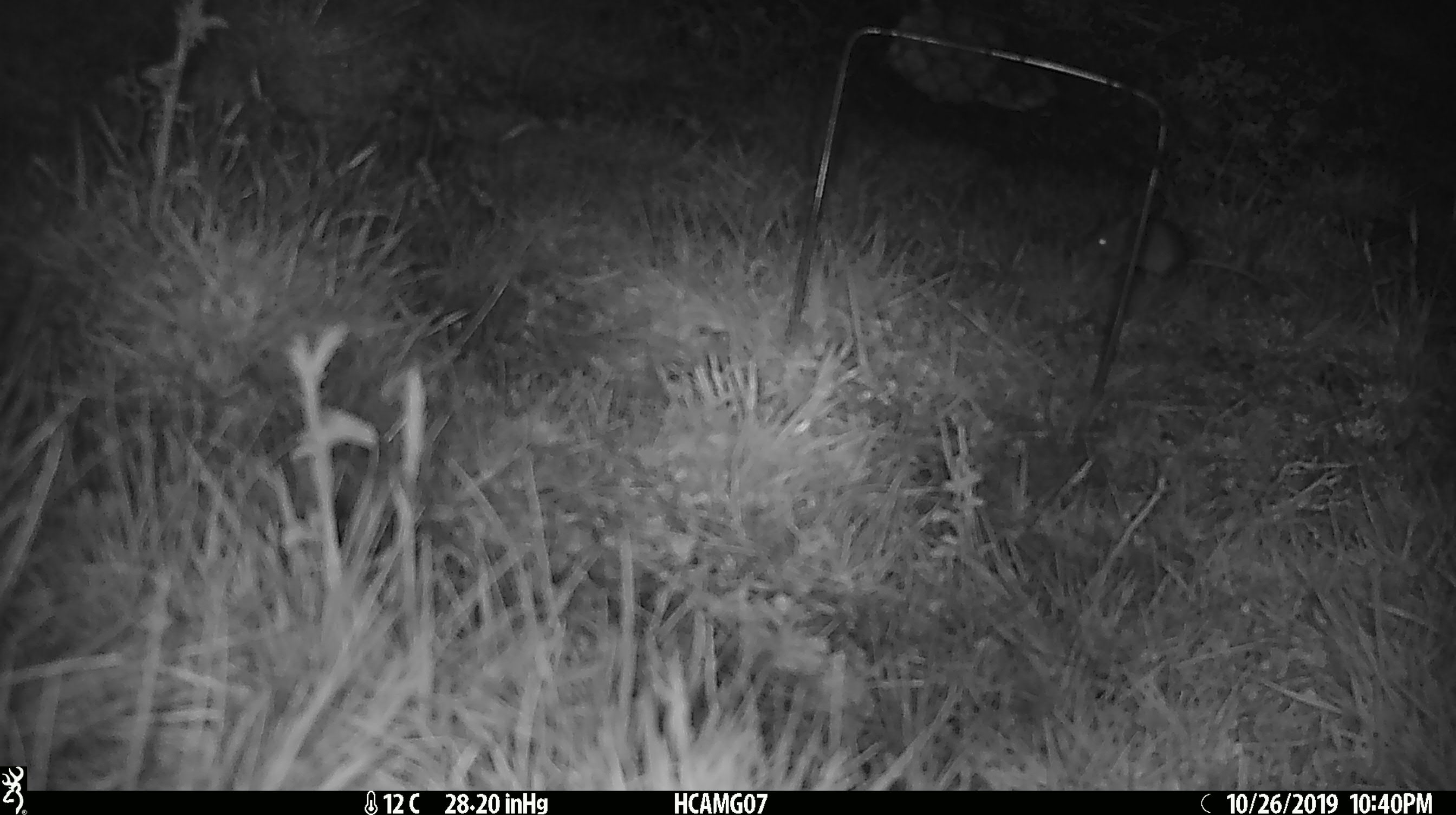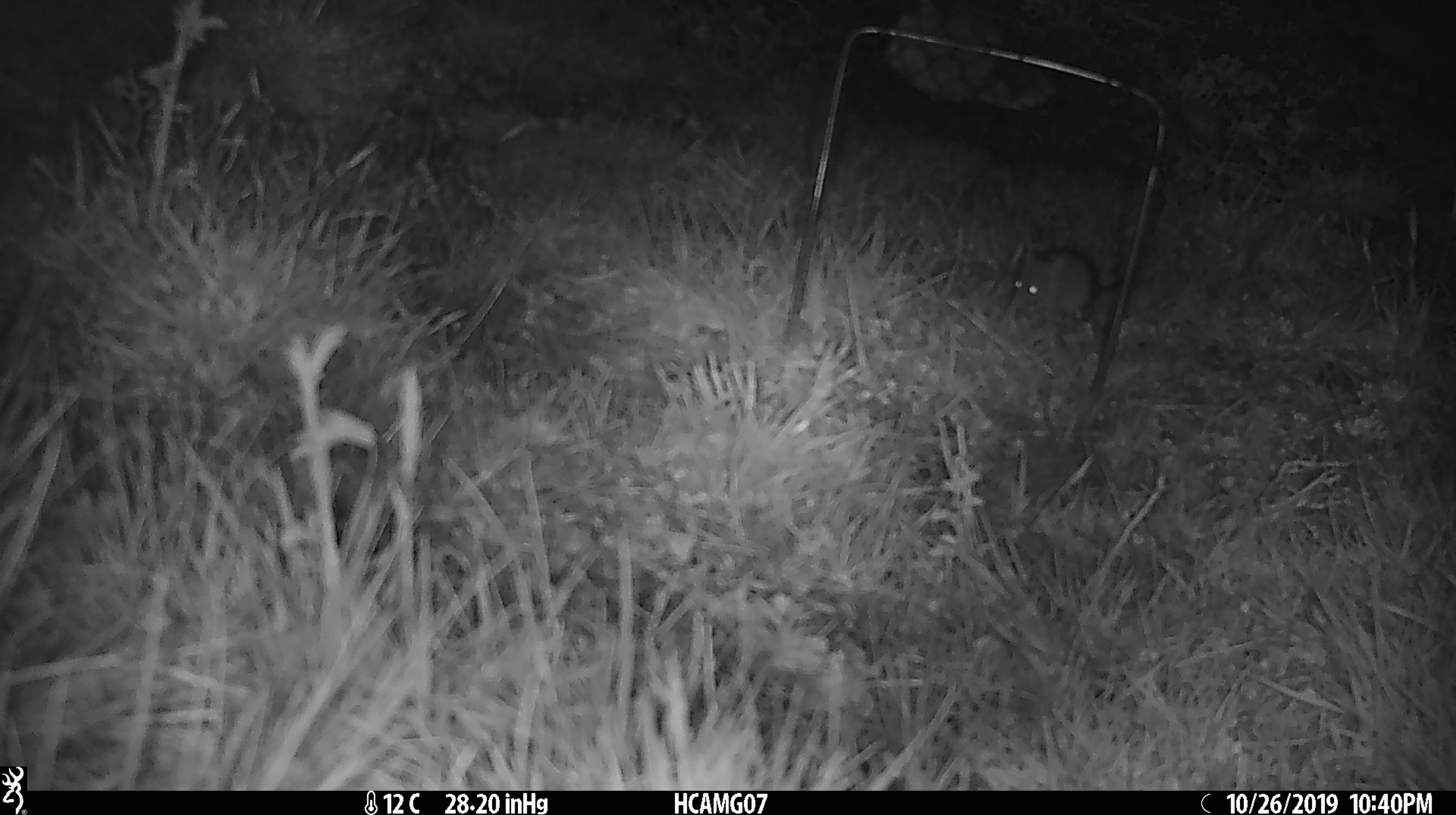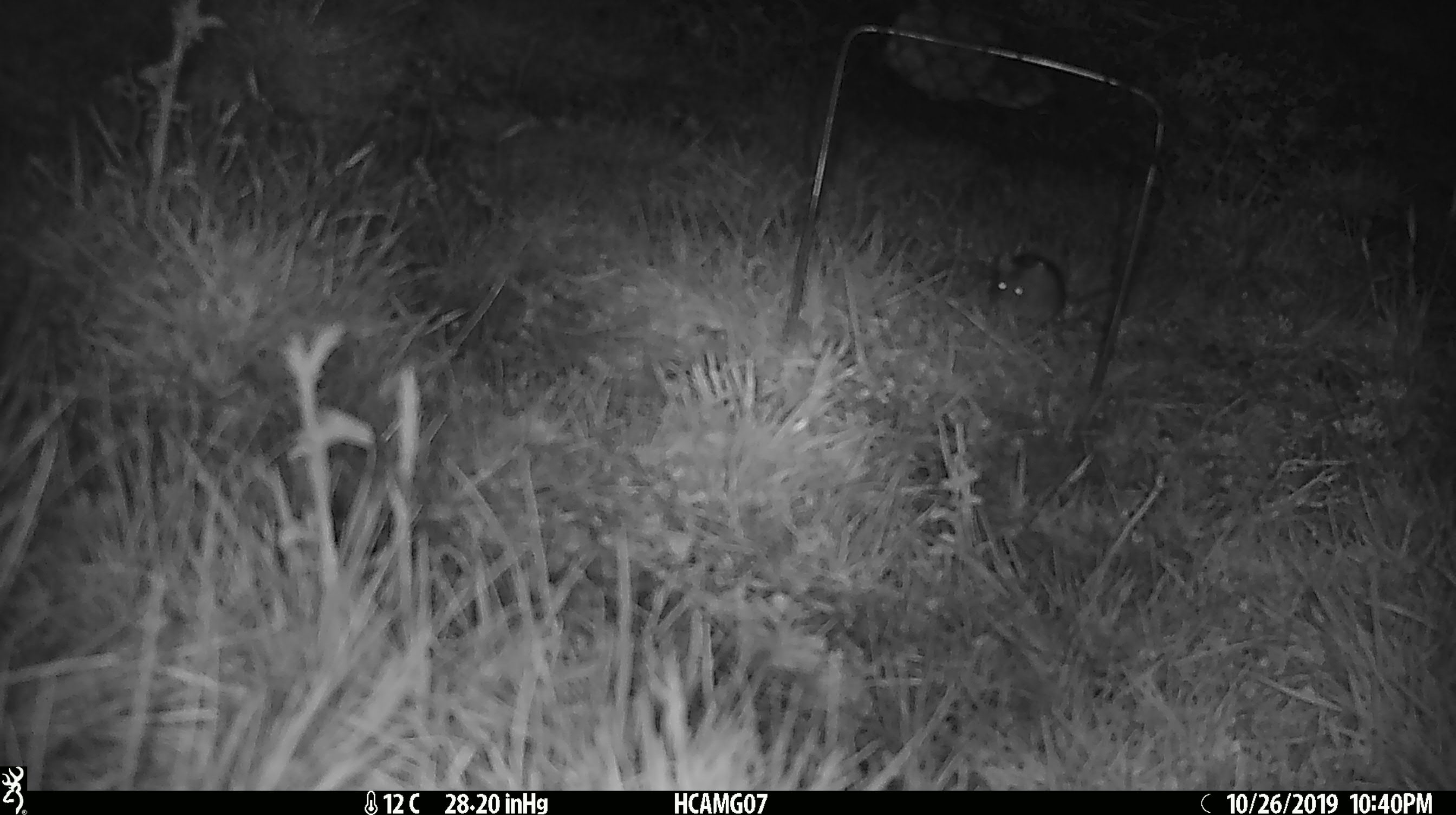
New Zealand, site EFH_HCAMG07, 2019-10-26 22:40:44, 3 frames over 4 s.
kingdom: Animalia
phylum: Chordata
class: Mammalia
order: Rodentia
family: Muridae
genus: Mus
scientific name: Mus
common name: mouse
Mouse (Mus).